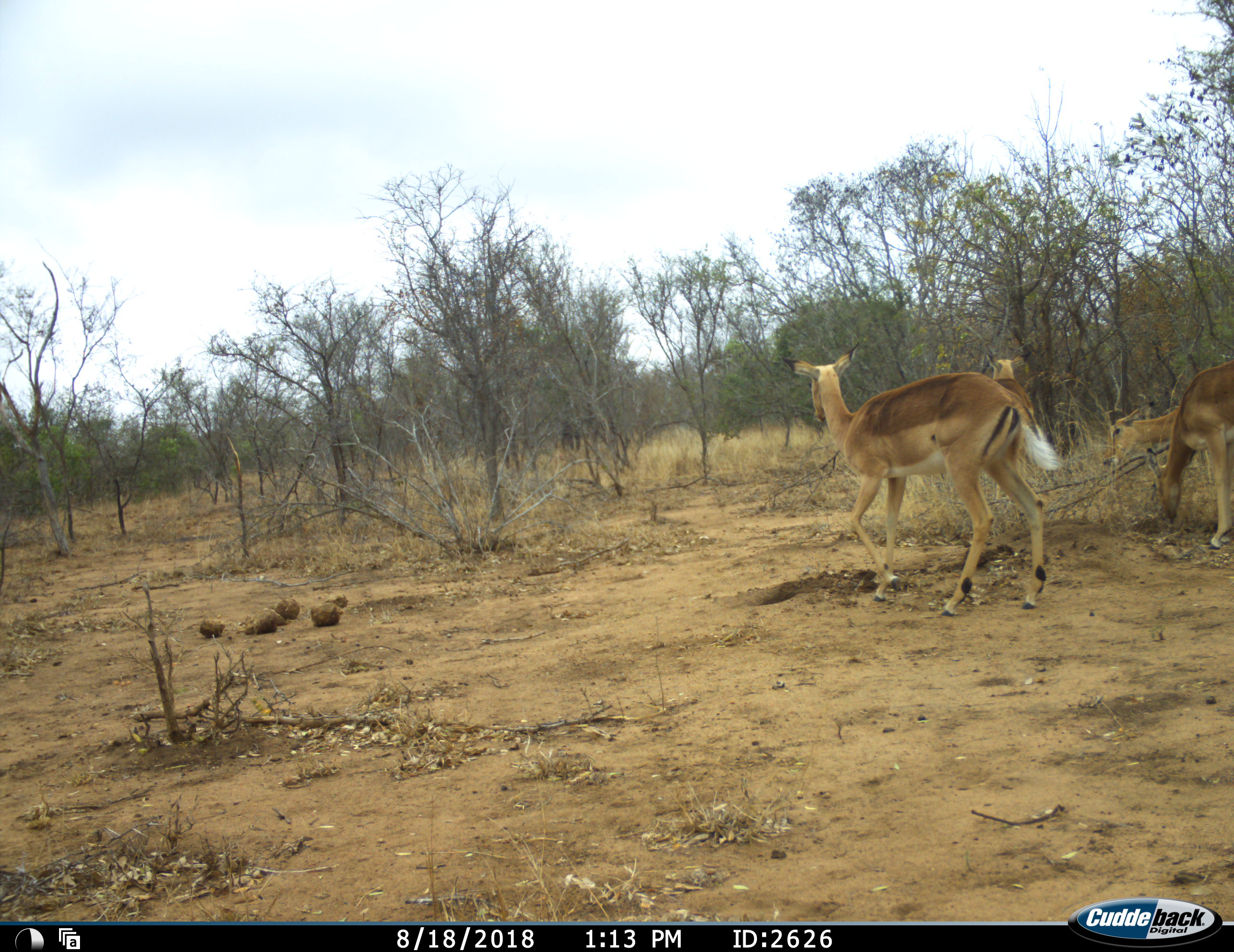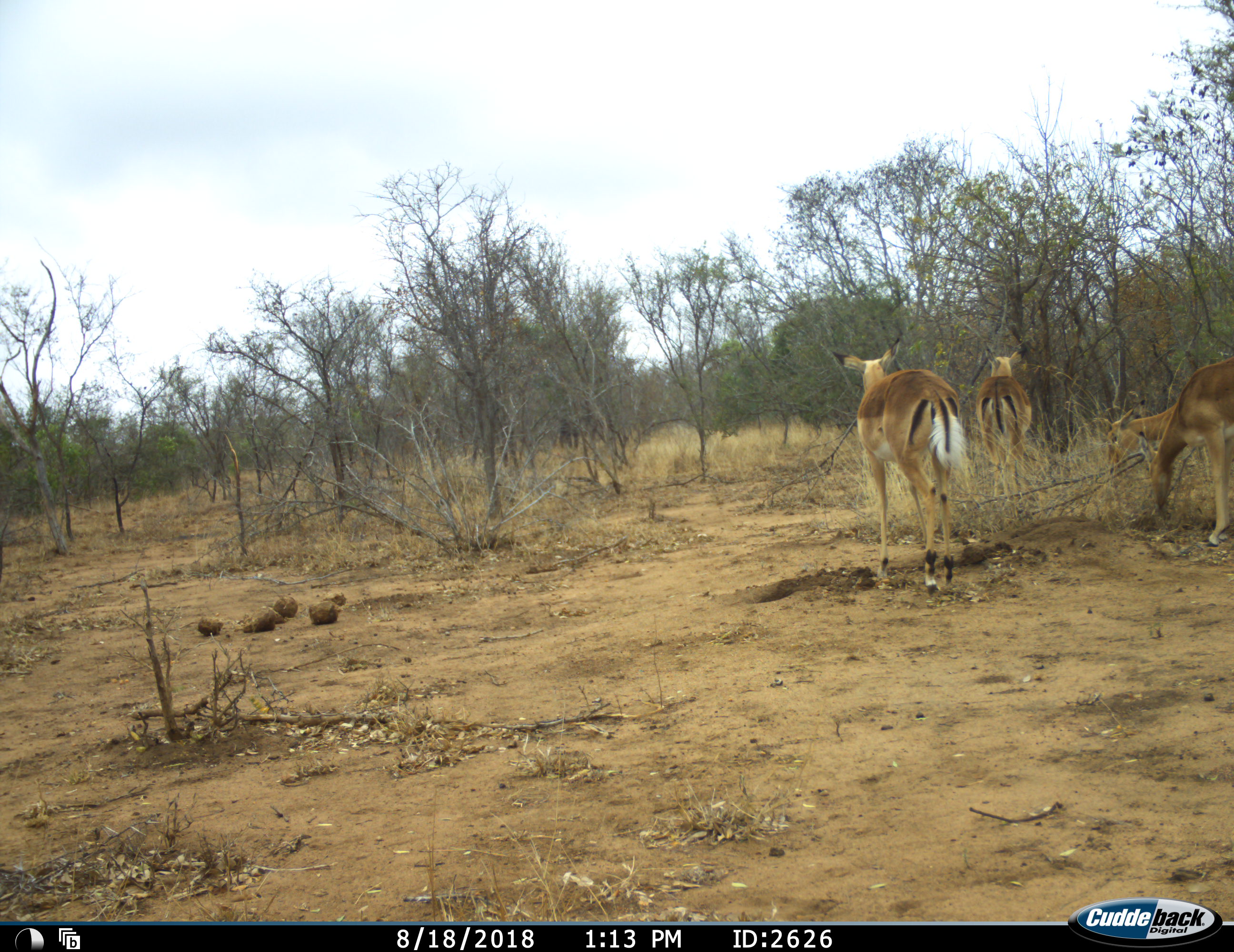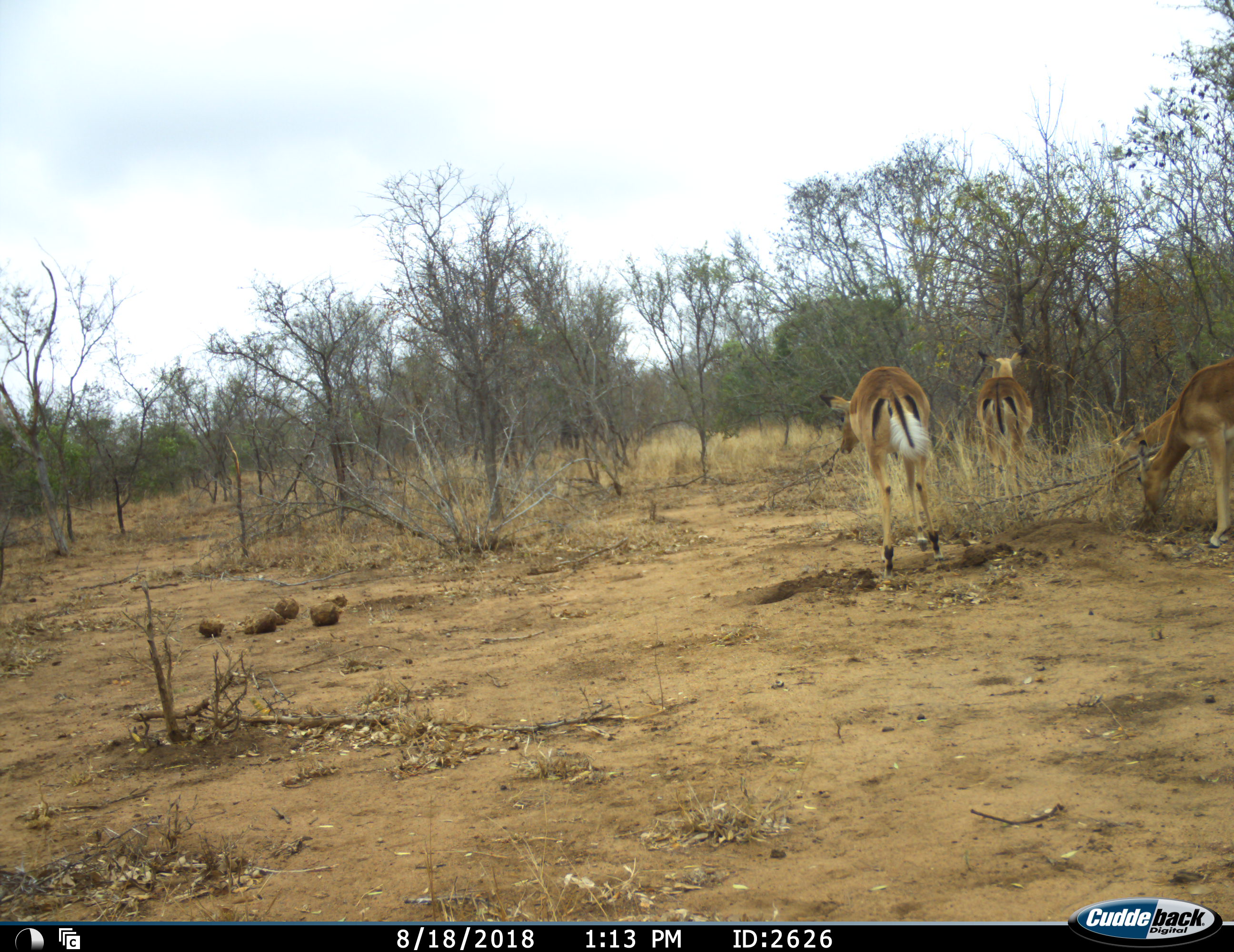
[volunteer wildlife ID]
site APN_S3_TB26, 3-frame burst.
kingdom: Animalia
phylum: Chordata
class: Mammalia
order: Artiodactyla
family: Bovidae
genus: Aepyceros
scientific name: Aepyceros melampus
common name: impala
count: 4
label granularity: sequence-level